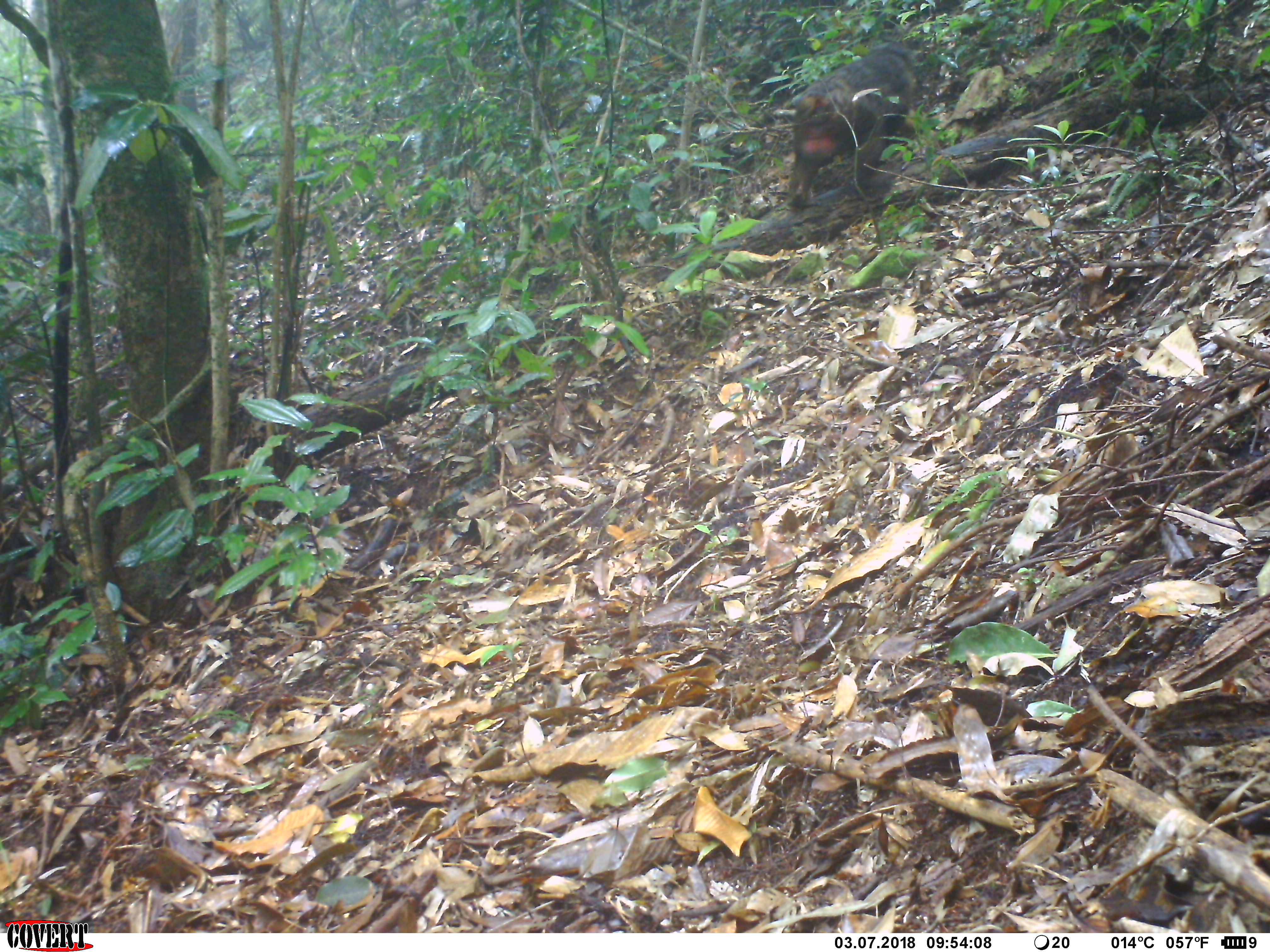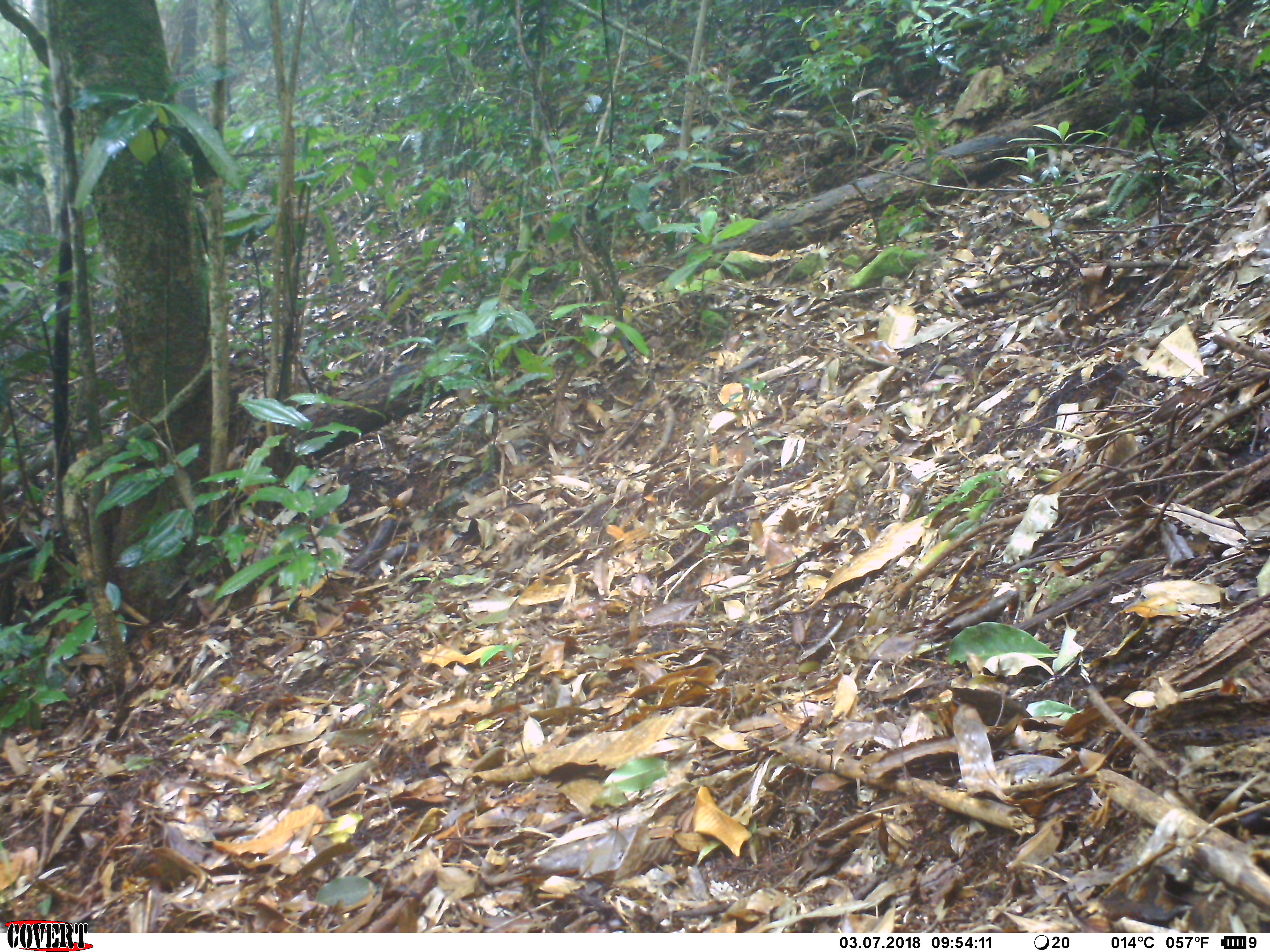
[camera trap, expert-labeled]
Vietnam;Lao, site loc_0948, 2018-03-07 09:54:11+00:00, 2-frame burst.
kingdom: Animalia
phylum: Chordata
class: Mammalia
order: Primates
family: Cercopithecidae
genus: Macaca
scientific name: Macaca arctoides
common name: stump-tailed macaque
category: stump tailed macaque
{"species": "stump tailed macaque (stump-tailed macaque) (Macaca arctoides)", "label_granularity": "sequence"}